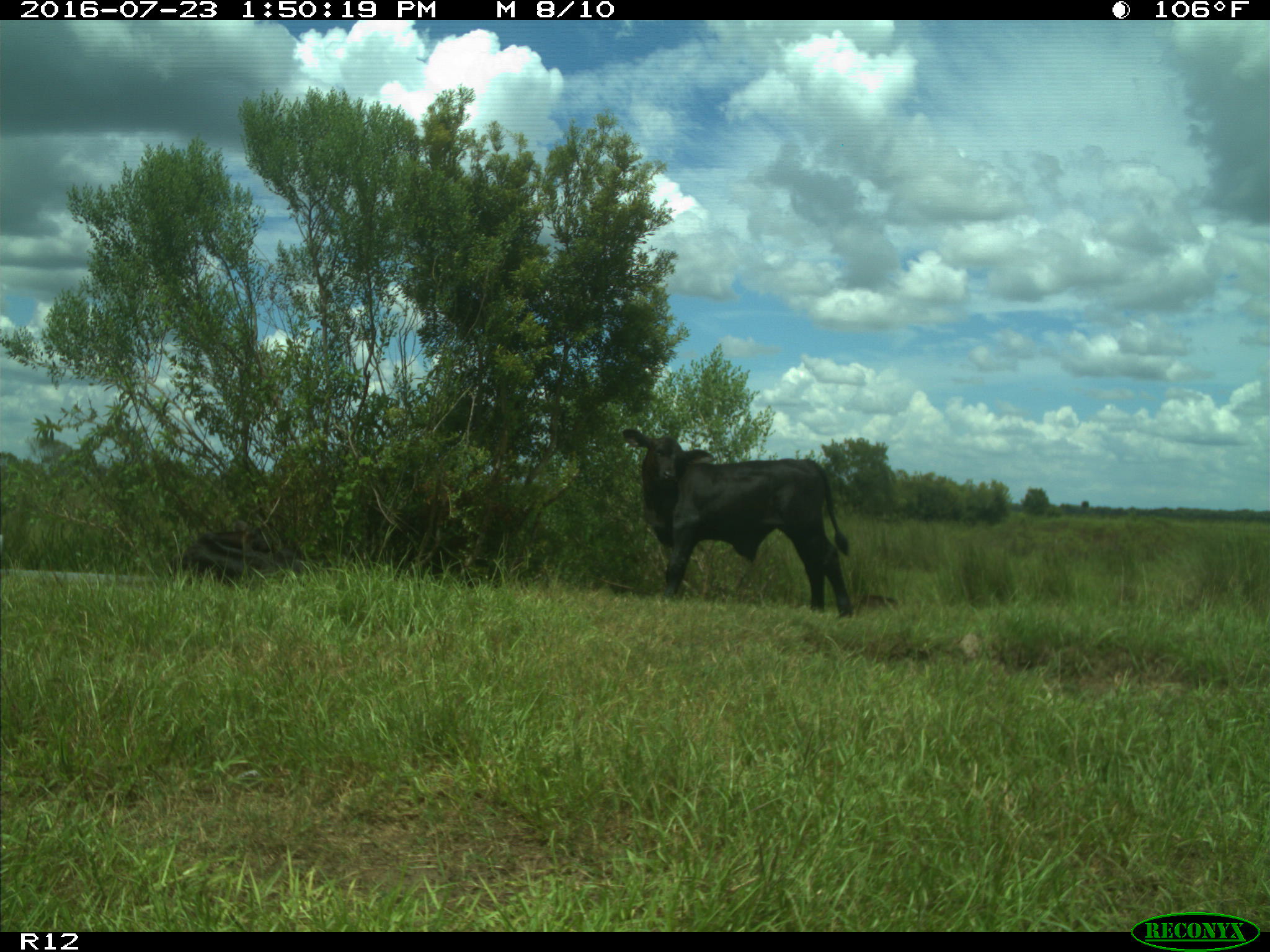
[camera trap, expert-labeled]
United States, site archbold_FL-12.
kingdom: Animalia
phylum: Chordata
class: Mammalia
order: Artiodactyla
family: Bovidae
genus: Bos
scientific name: Bos taurus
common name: domestic cow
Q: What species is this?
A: Bos taurus (domestic cow).